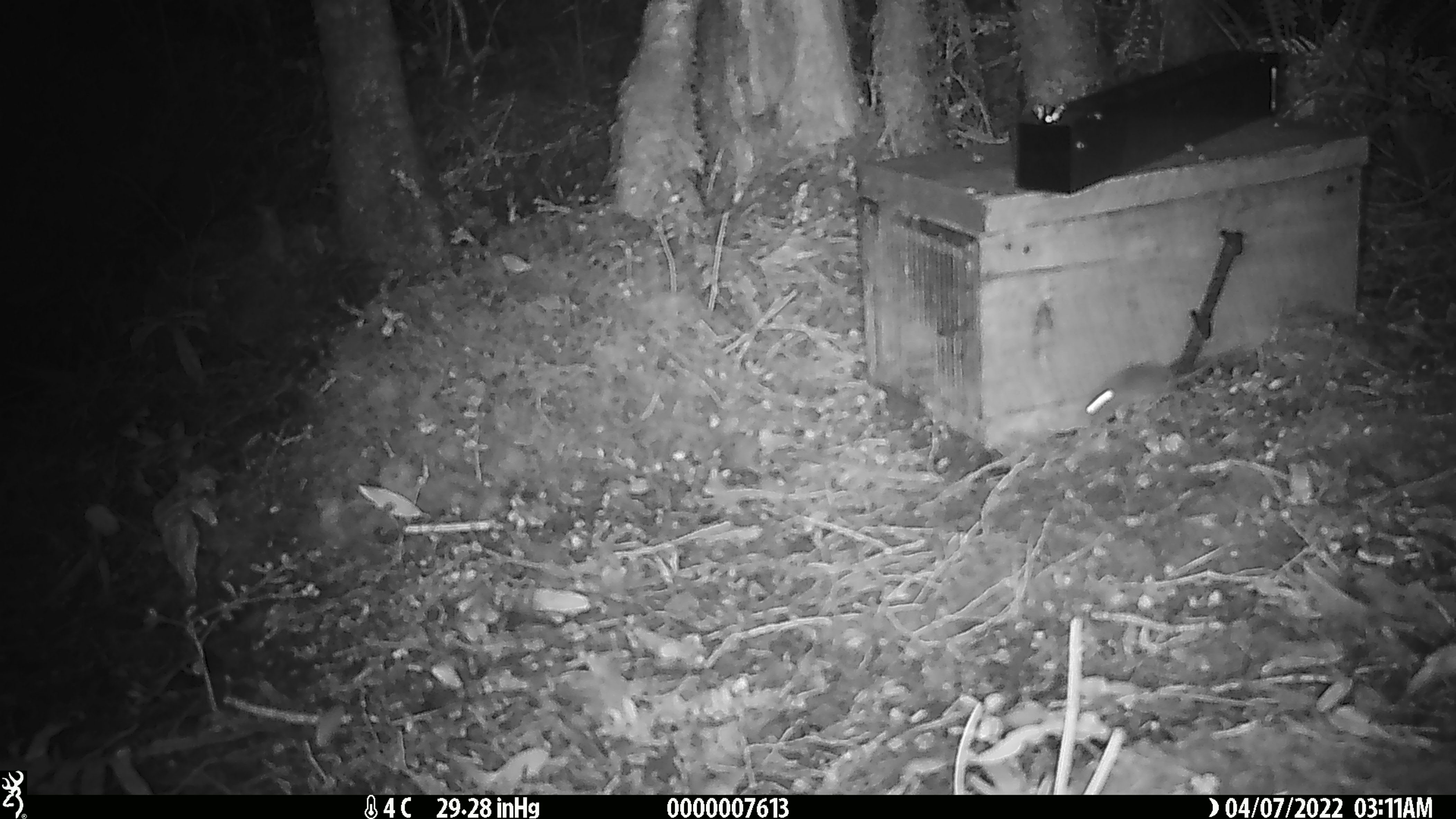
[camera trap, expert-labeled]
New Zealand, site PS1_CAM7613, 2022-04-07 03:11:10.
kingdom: Animalia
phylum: Chordata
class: Mammalia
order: Rodentia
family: Muridae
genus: Mus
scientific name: Mus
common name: mouse